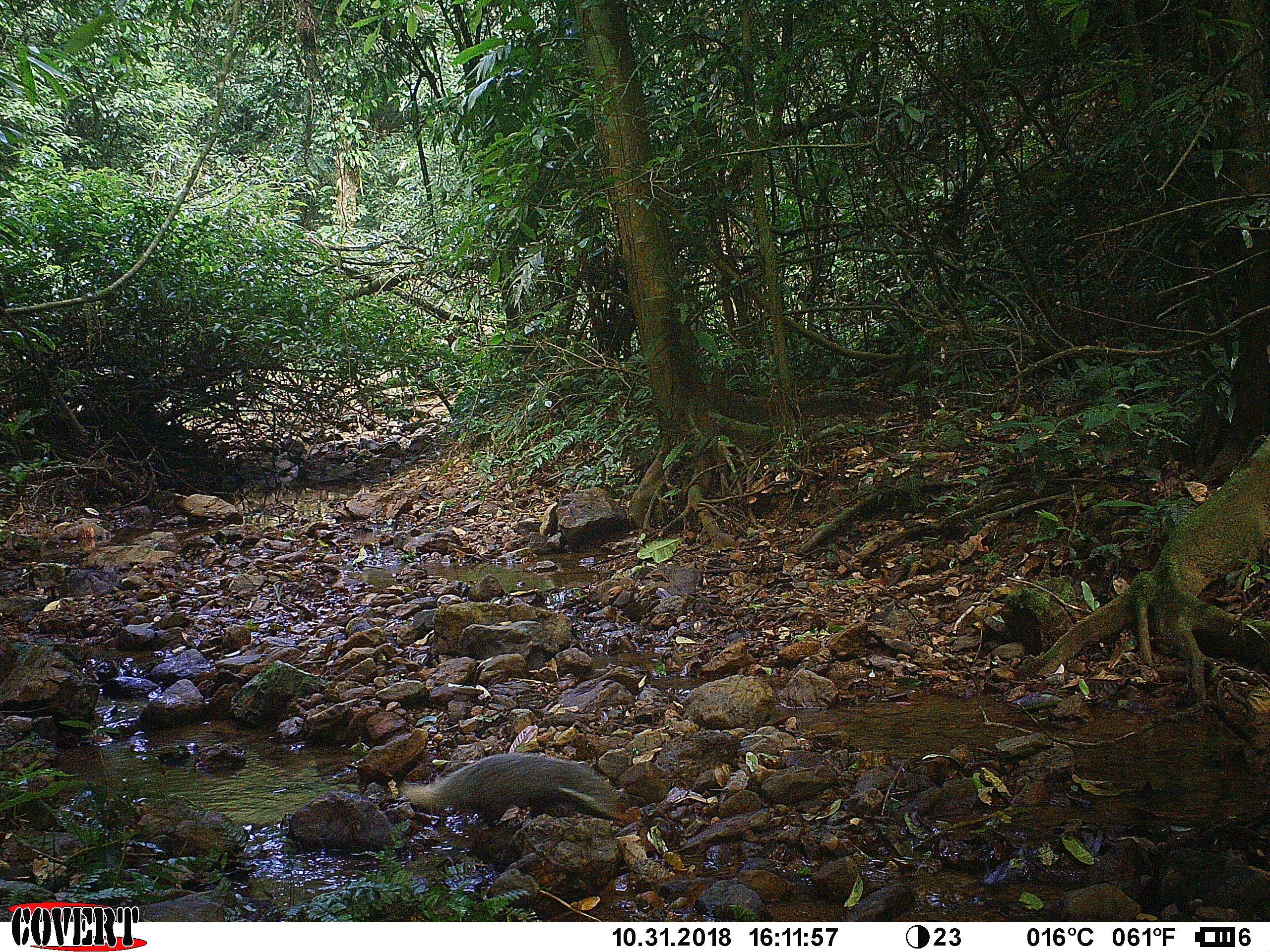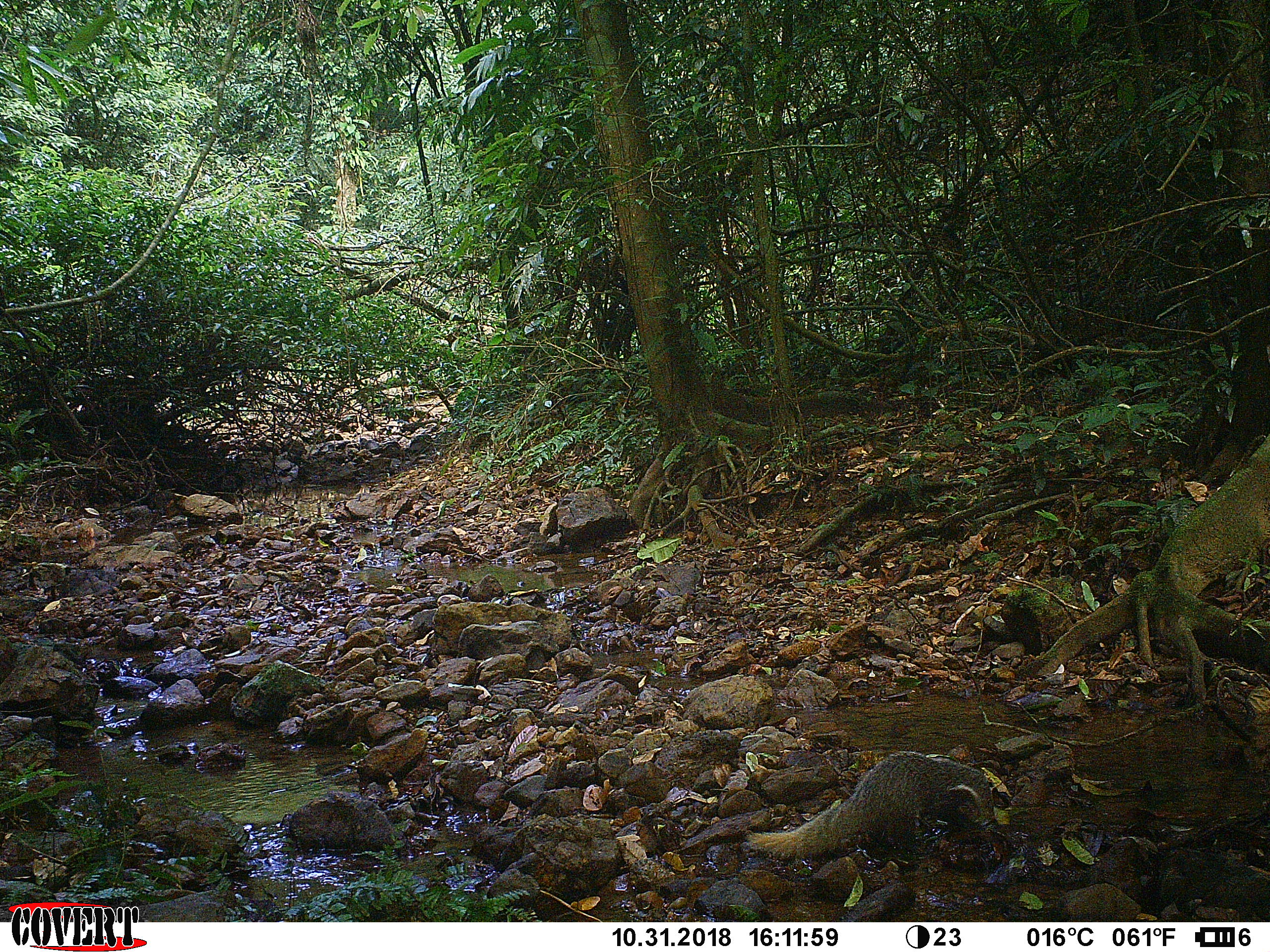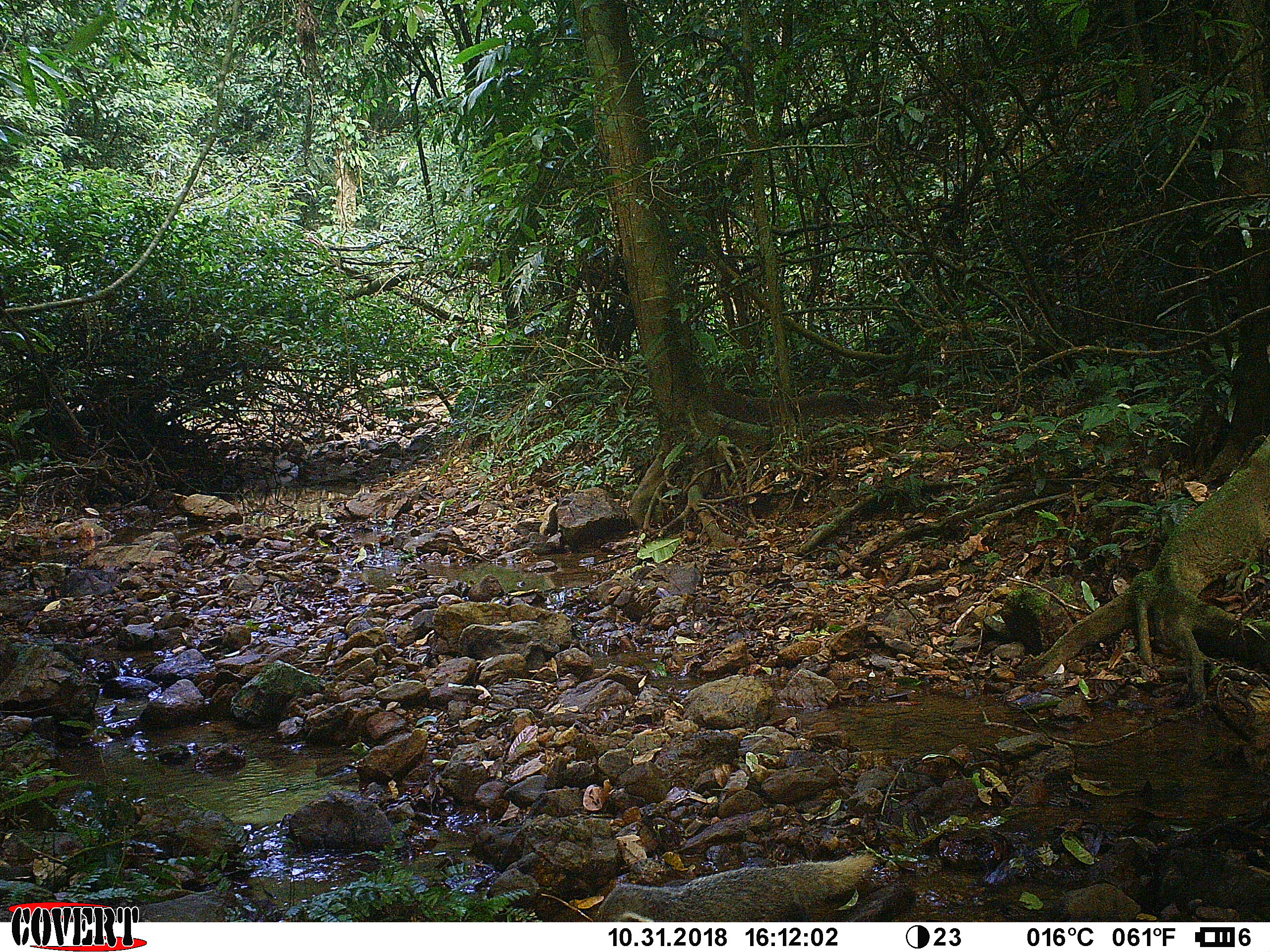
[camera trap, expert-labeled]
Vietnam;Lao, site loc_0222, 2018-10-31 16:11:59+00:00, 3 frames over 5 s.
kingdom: Animalia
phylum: Chordata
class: Mammalia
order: Carnivora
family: Herpestidae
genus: Urva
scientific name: Urva urva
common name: crab-eating mongoose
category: crab eating mongoose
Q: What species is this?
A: Crab eating mongoose (crab-eating mongoose) (Urva urva).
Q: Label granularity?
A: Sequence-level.